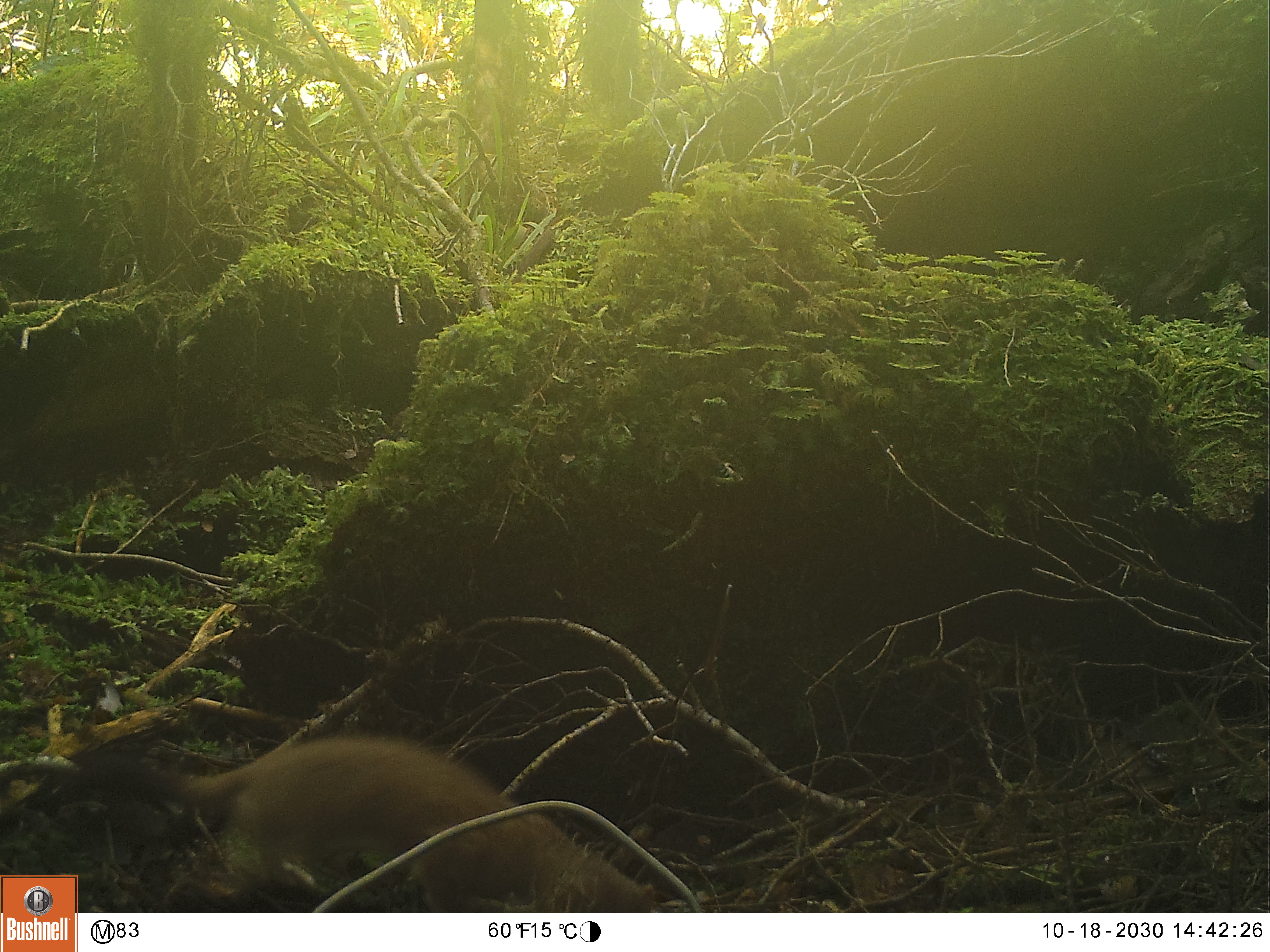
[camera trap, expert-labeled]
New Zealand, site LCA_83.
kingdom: Animalia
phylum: Chordata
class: Mammalia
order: Carnivora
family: Mustelidae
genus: Mustela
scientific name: Mustela erminea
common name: stoat